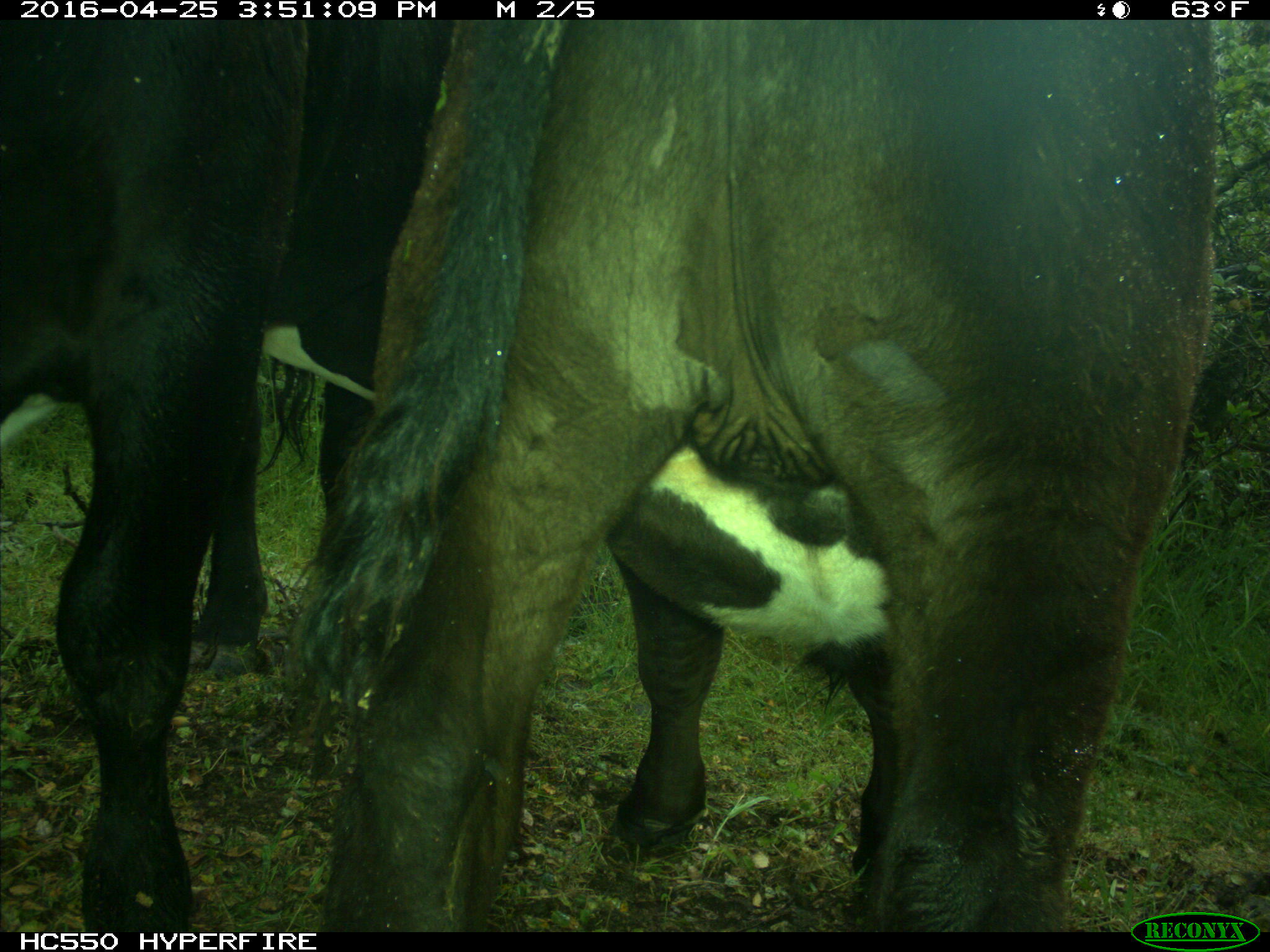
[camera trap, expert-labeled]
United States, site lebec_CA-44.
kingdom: Animalia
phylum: Chordata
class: Mammalia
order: Artiodactyla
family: Bovidae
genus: Bos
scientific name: Bos taurus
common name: domestic cow